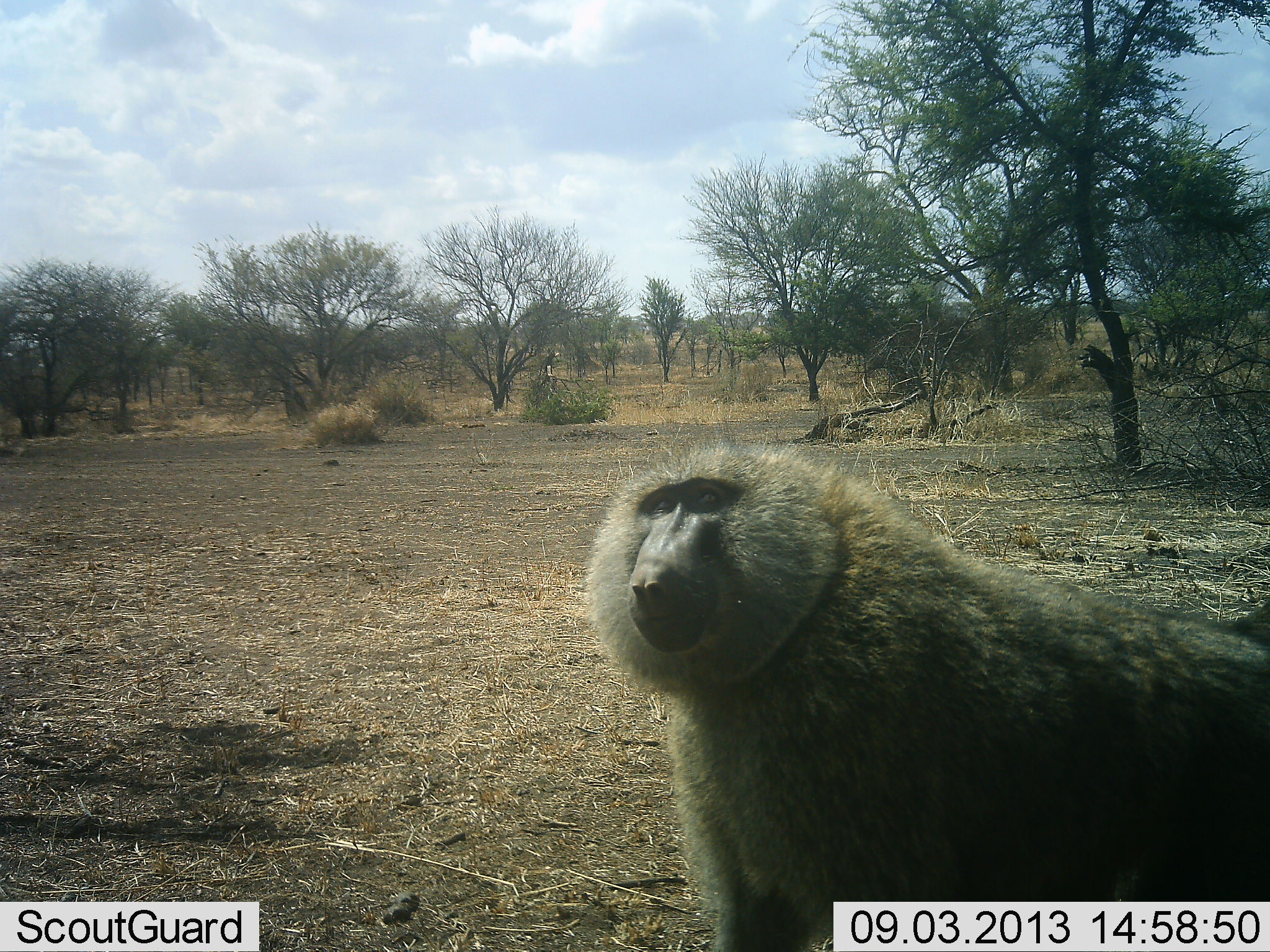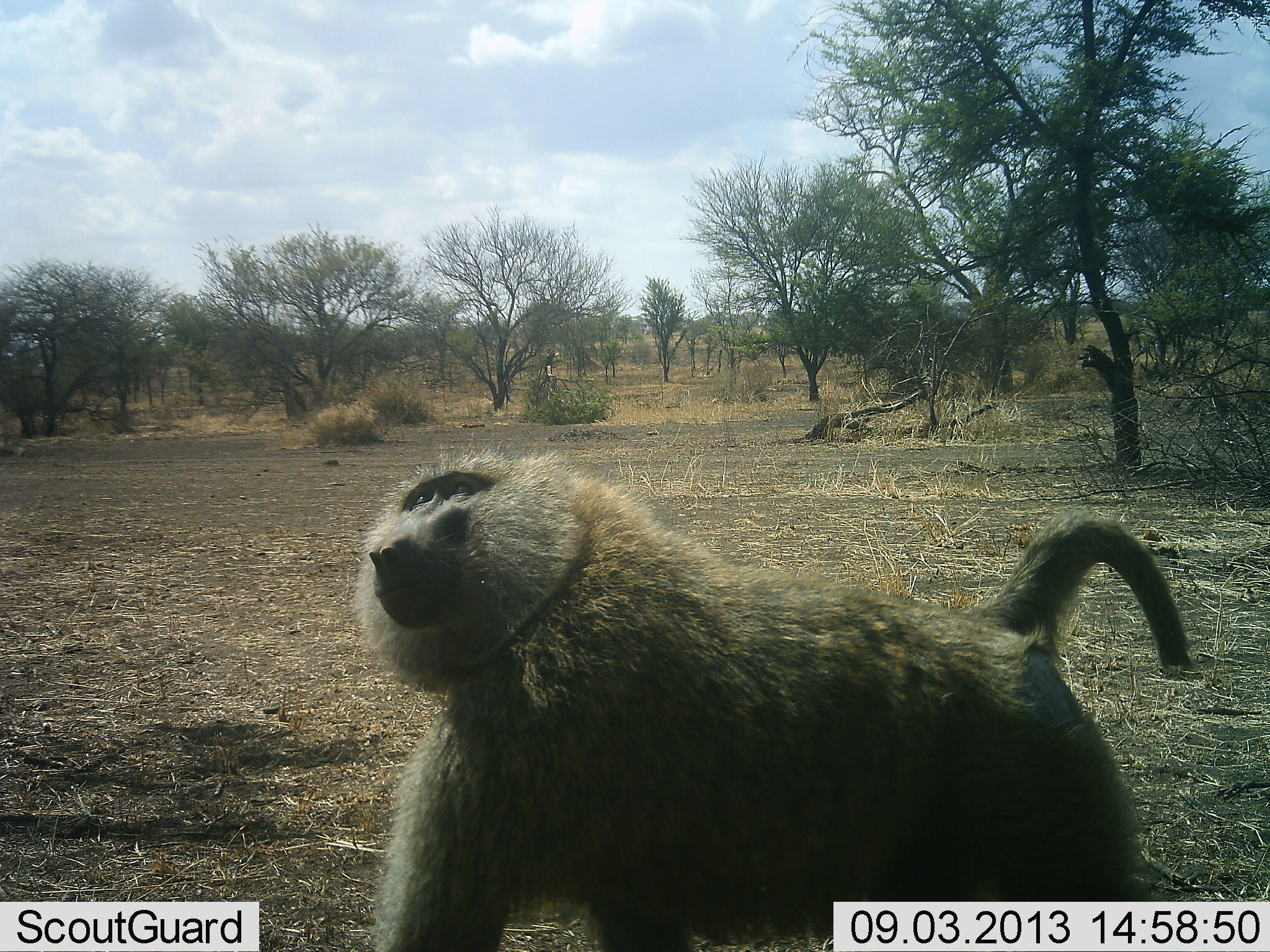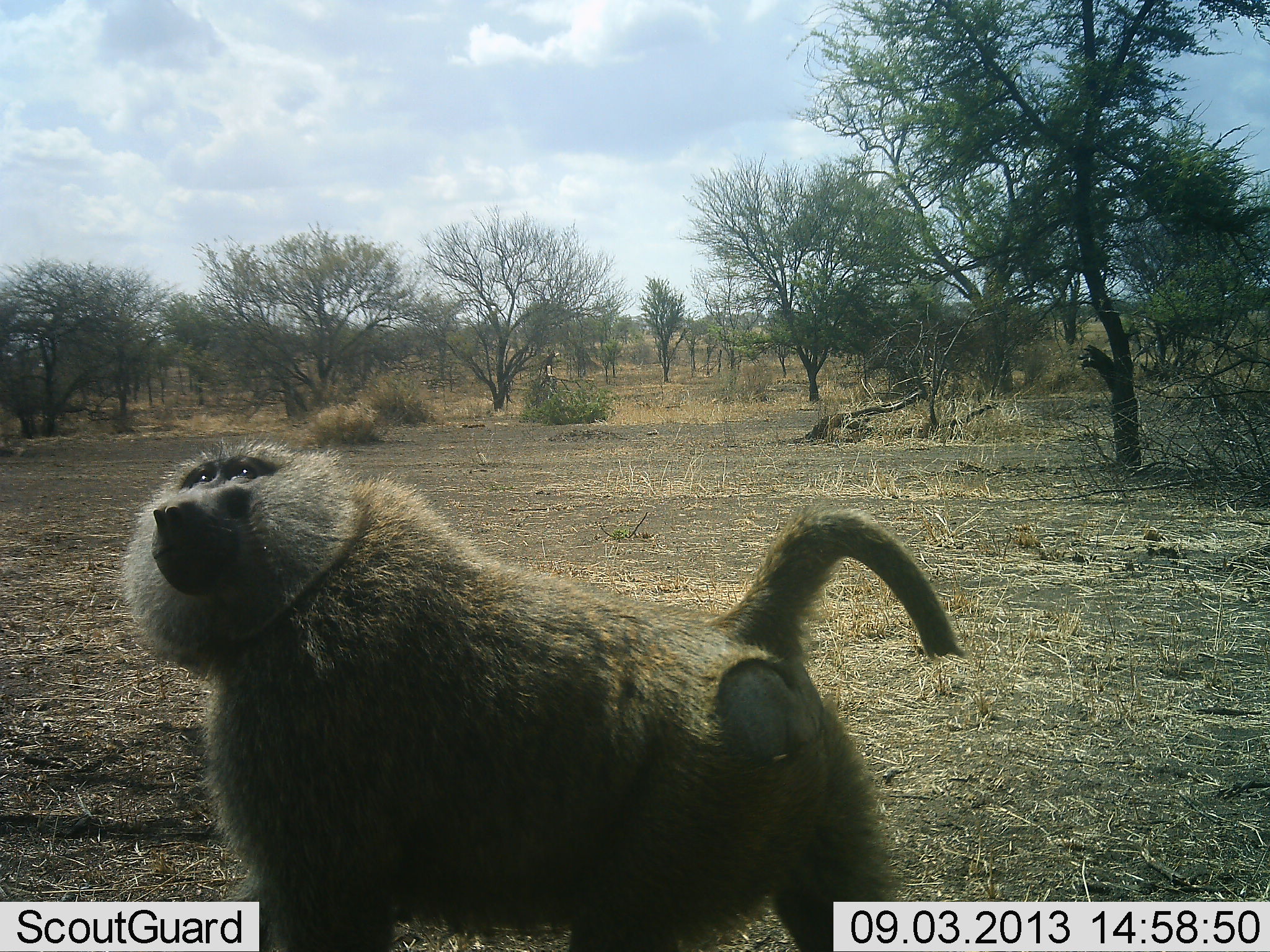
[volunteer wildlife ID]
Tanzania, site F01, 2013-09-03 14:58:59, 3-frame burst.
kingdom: Animalia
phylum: Chordata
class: Mammalia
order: Primates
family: Cercopithecidae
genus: Papio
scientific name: Papio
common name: baboon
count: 1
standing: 22%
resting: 0%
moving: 74%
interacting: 7%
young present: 0%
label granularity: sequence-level